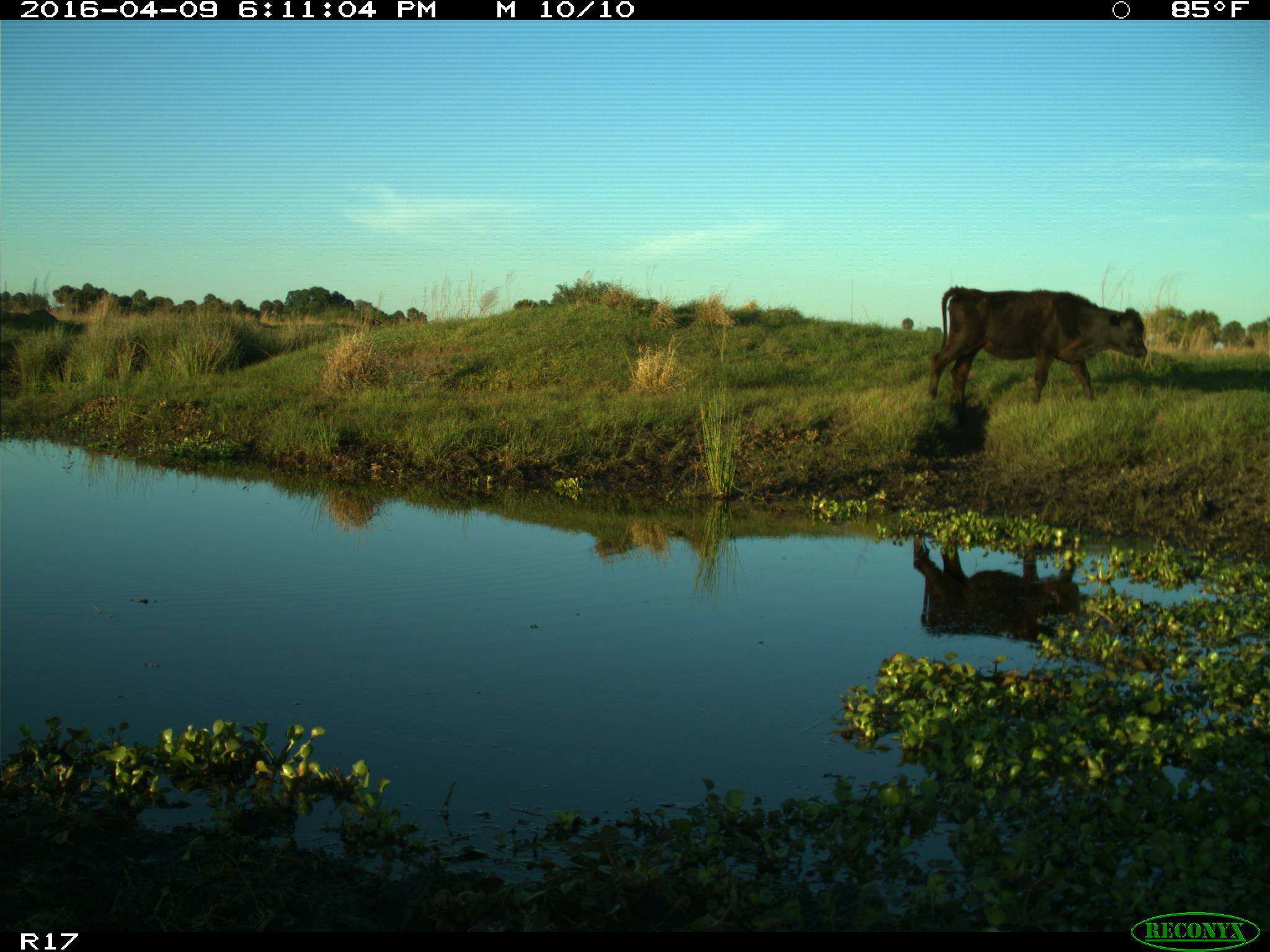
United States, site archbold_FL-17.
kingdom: Animalia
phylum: Chordata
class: Mammalia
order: Artiodactyla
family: Bovidae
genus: Bos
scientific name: Bos taurus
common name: domestic cow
Bos taurus (domestic cow).